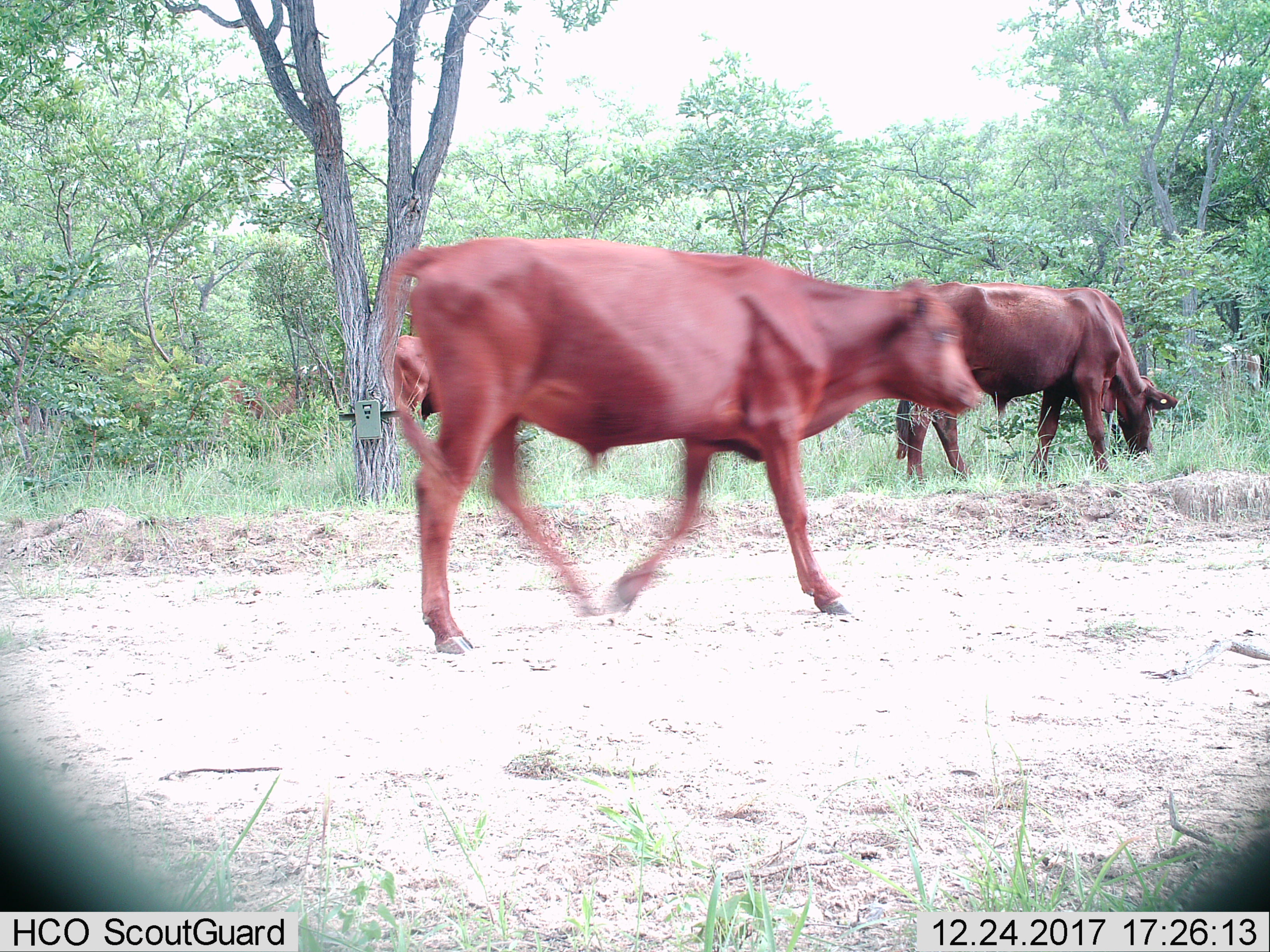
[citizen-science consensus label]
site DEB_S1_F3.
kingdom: Animalia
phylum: Chordata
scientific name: Vertebrata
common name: domestic animal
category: domesticanimal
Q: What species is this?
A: Domesticanimal (domestic animal) (Vertebrata).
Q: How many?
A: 3.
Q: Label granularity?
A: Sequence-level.